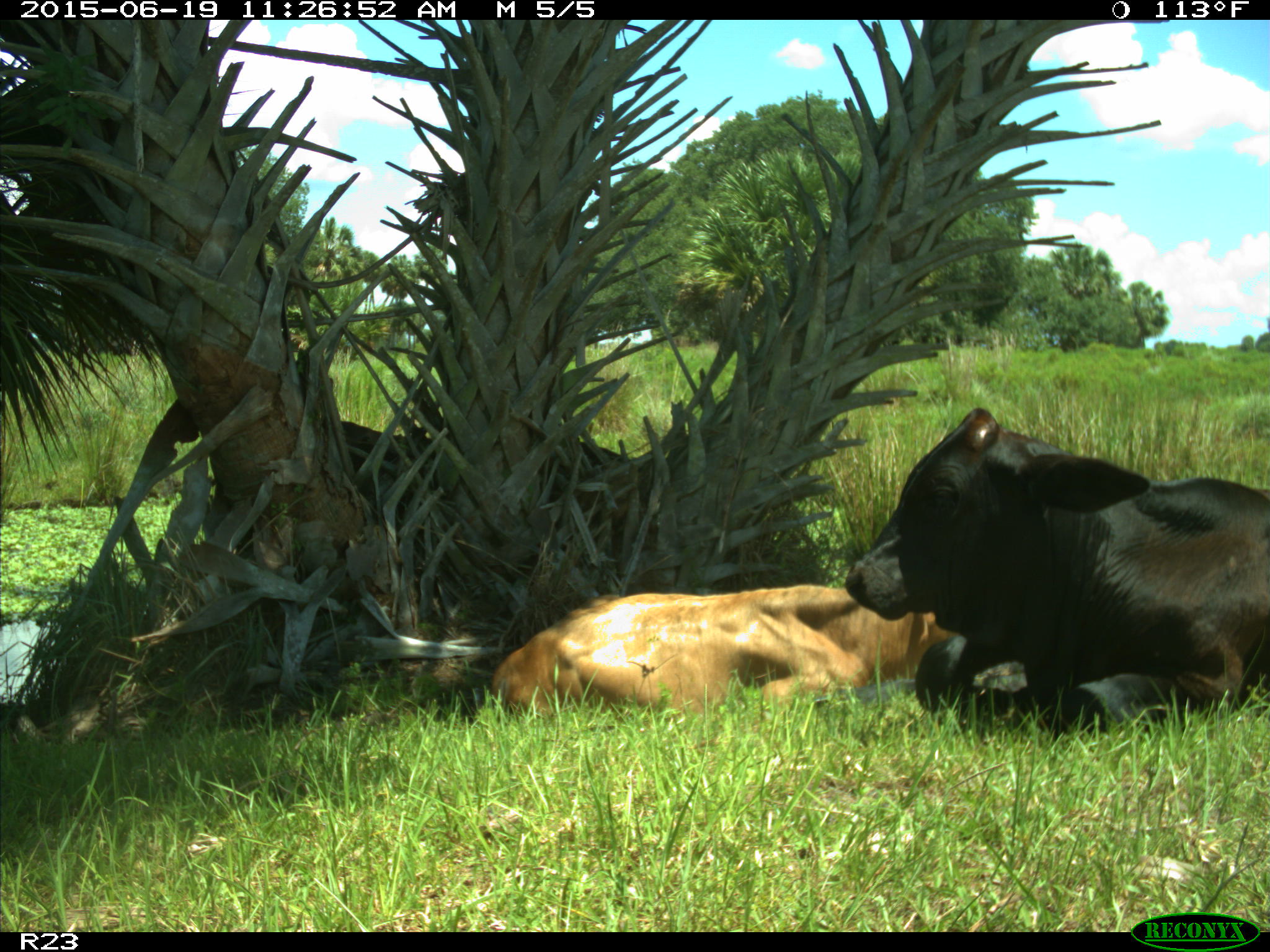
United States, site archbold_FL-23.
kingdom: Animalia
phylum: Chordata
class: Mammalia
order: Artiodactyla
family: Bovidae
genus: Bos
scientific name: Bos taurus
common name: domestic cow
Bos taurus (domestic cow).